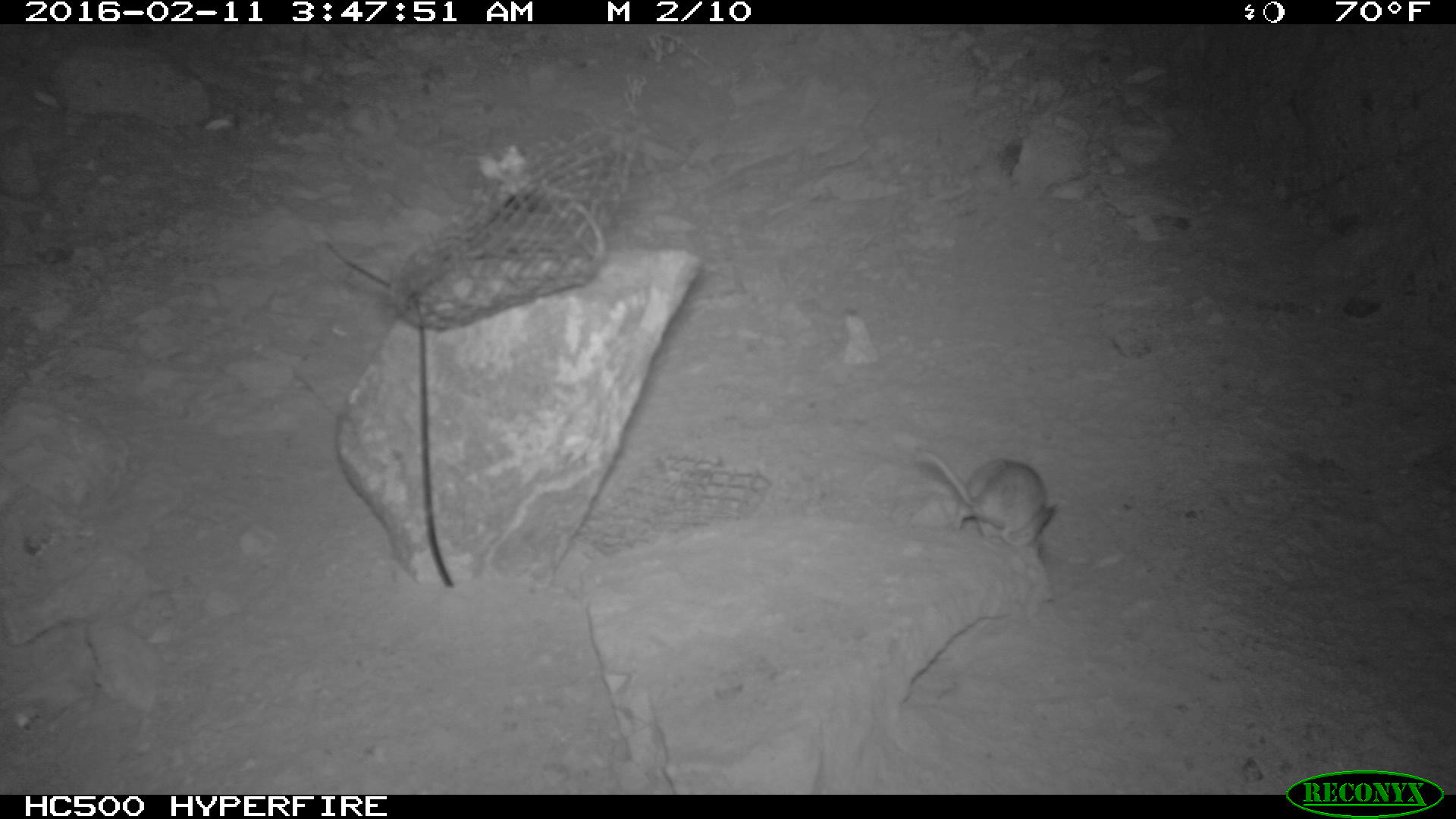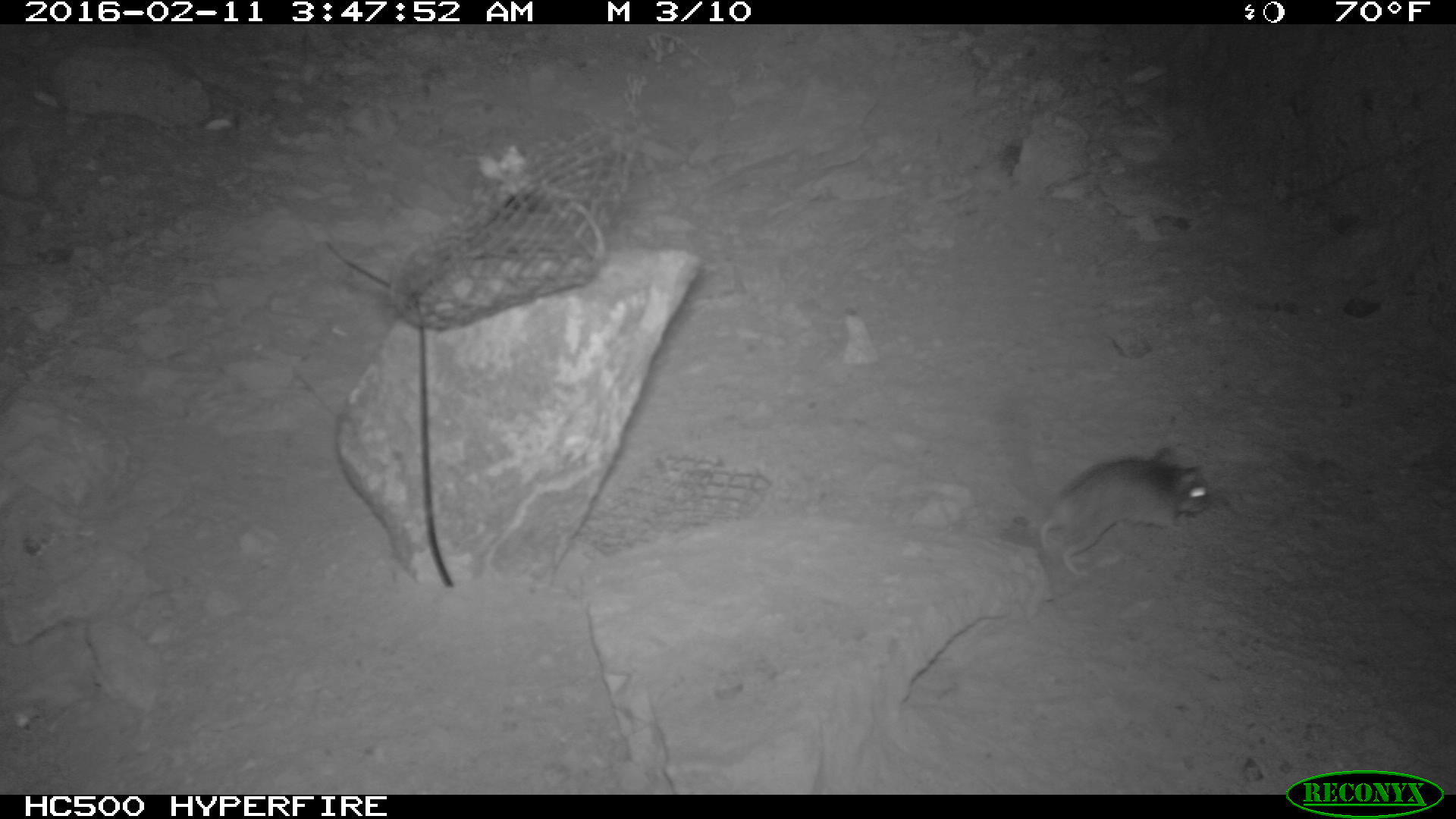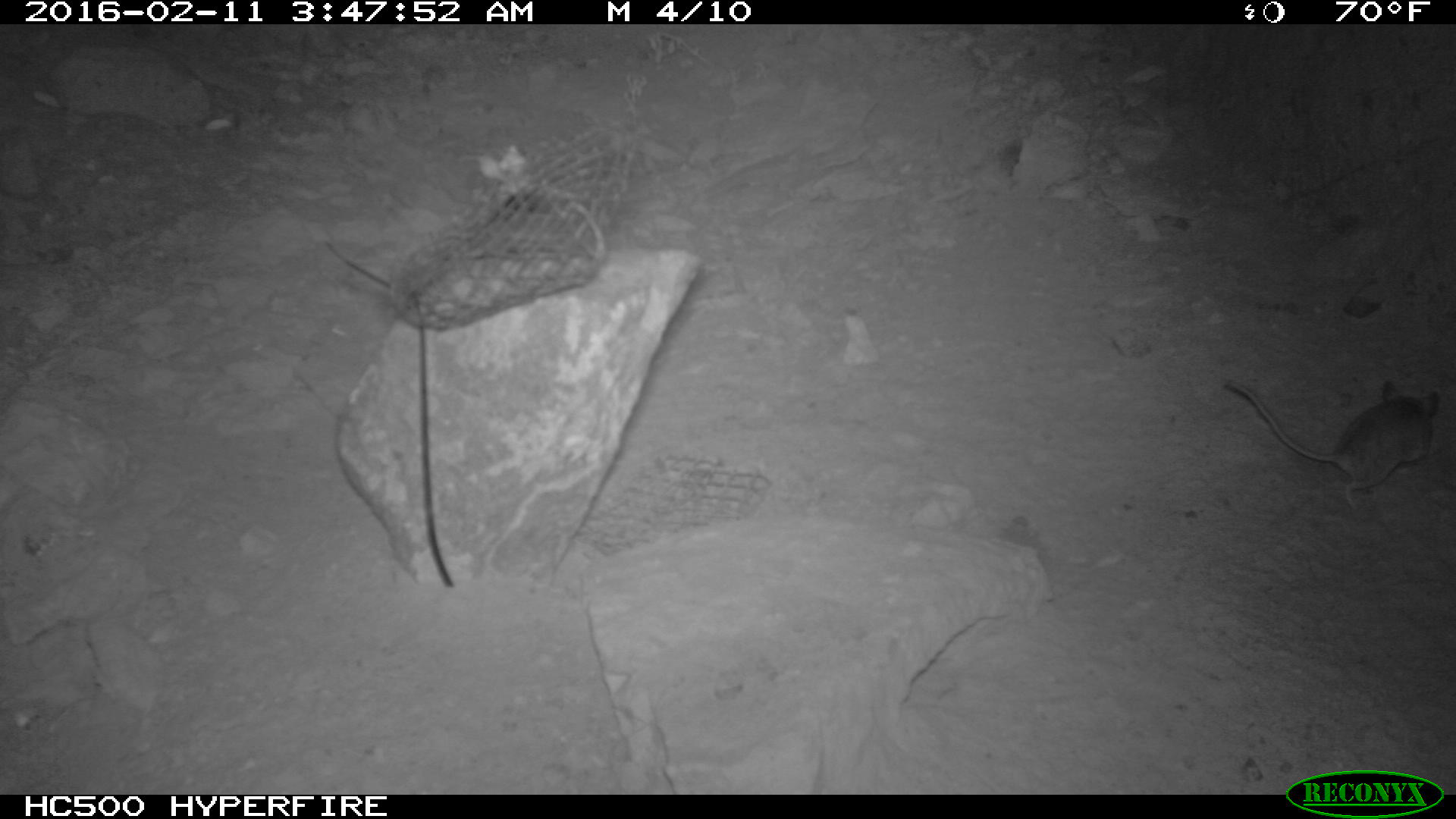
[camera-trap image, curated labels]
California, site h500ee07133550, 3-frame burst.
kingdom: Animalia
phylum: Chordata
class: Mammalia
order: Rodentia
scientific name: Rodentia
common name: rodent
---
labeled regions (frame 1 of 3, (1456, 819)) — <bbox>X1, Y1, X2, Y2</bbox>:
rodent: <bbox>912, 450, 1060, 545</bbox>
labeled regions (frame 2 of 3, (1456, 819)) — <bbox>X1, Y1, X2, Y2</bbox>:
rodent: <bbox>991, 405, 1210, 577</bbox>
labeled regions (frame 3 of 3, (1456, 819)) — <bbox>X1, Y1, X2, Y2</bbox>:
rodent: <bbox>1220, 376, 1440, 510</bbox>